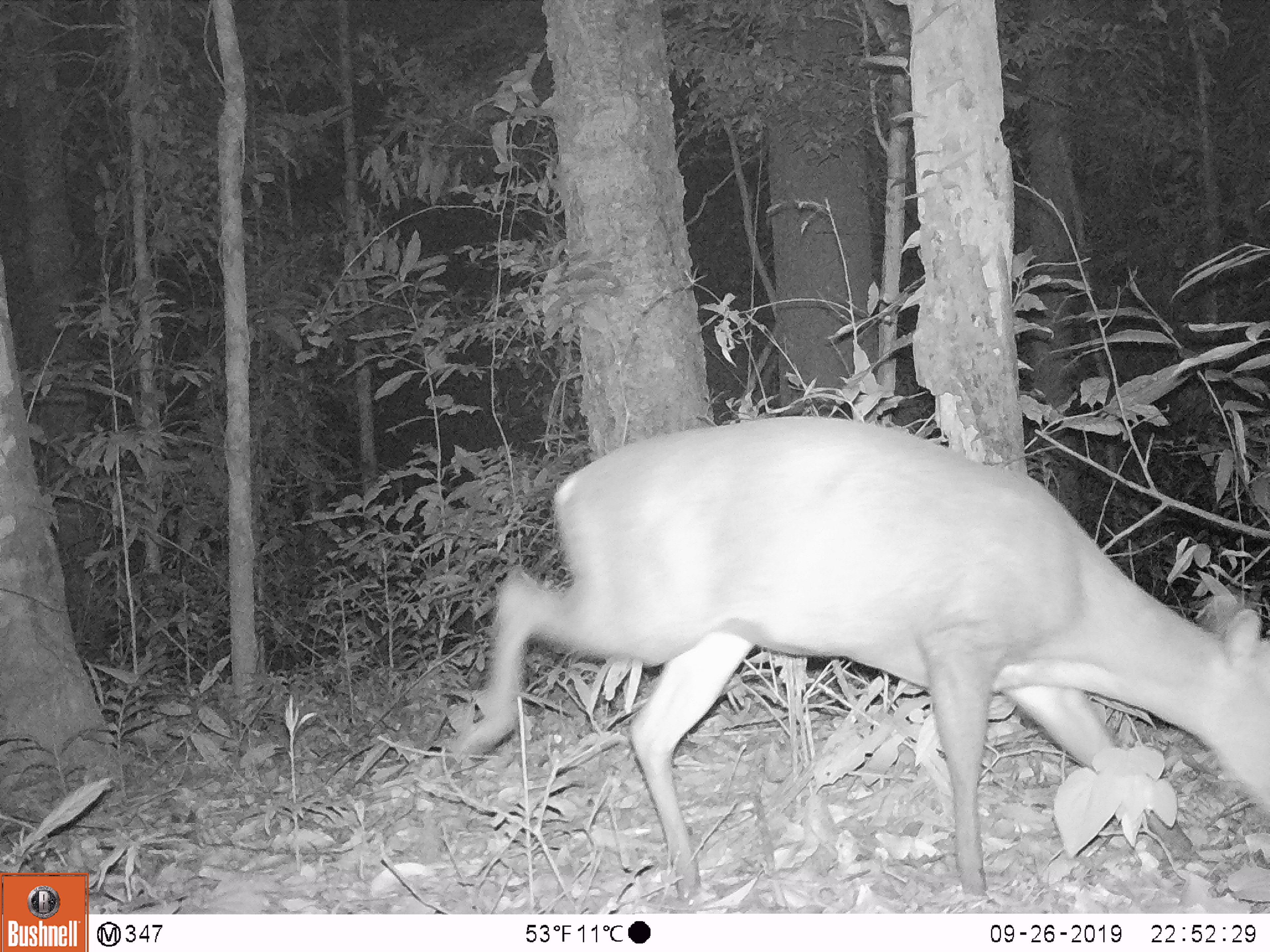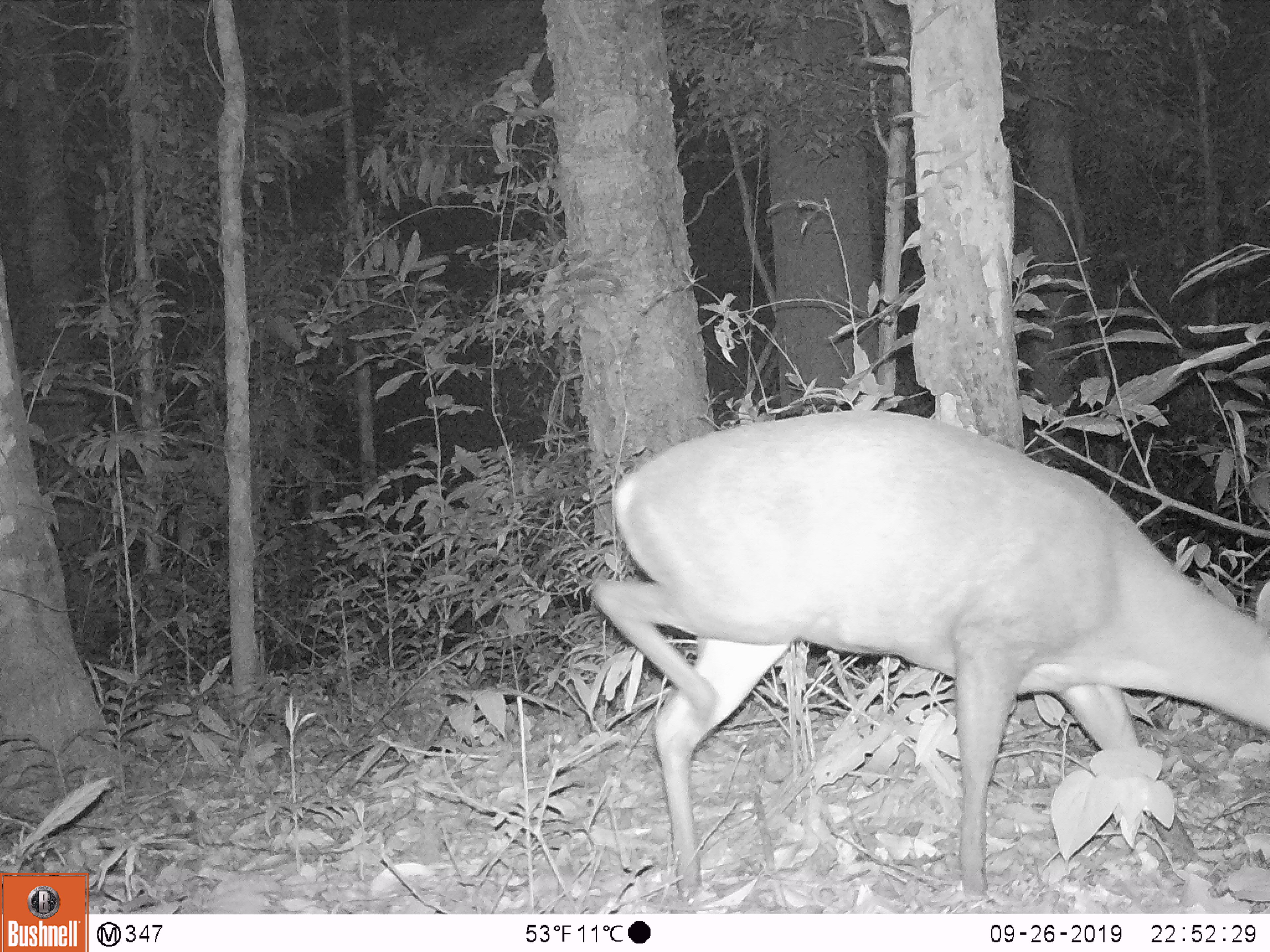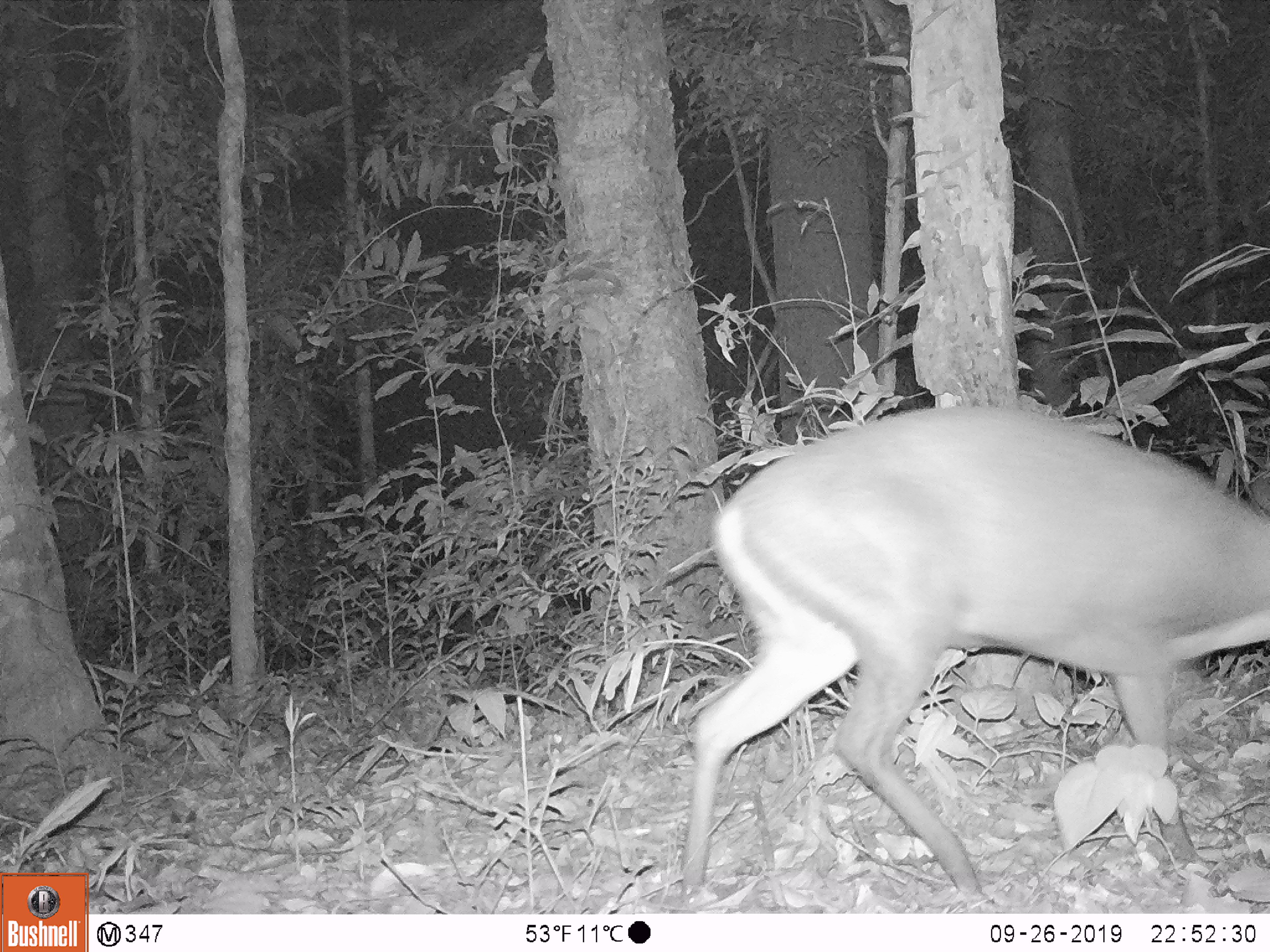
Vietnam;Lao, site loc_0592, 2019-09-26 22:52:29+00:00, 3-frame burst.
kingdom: Animalia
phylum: Chordata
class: Mammalia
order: Artiodactyla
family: Cervidae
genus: Muntiacus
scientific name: Muntiacus rooseveltorum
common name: roosevelt's muntjac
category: roosevelts muntjac group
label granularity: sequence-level